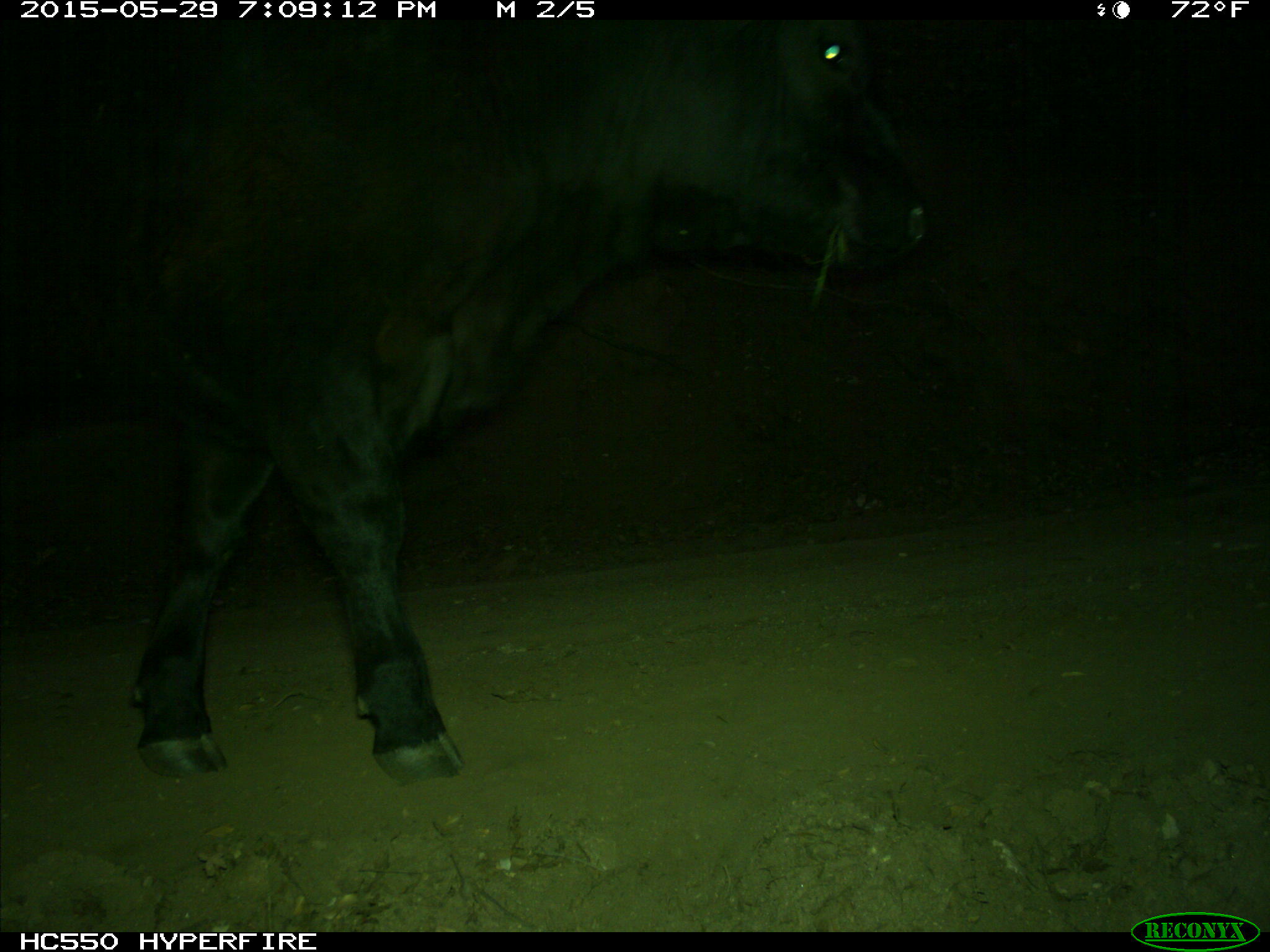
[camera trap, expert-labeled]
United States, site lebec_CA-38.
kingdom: Animalia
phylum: Chordata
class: Mammalia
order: Artiodactyla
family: Bovidae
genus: Bos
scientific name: Bos taurus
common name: domestic cow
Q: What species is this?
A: Bos taurus (domestic cow).